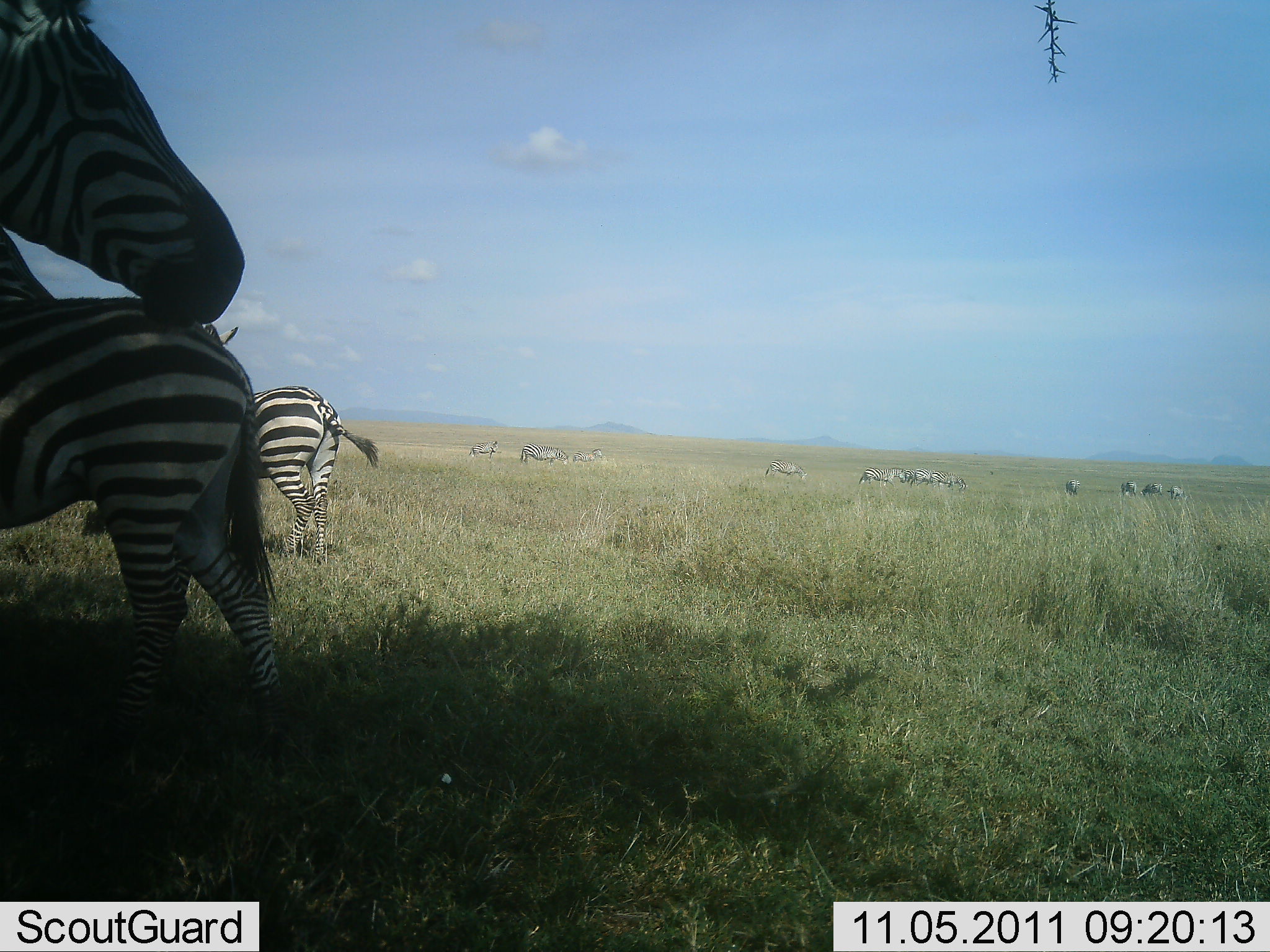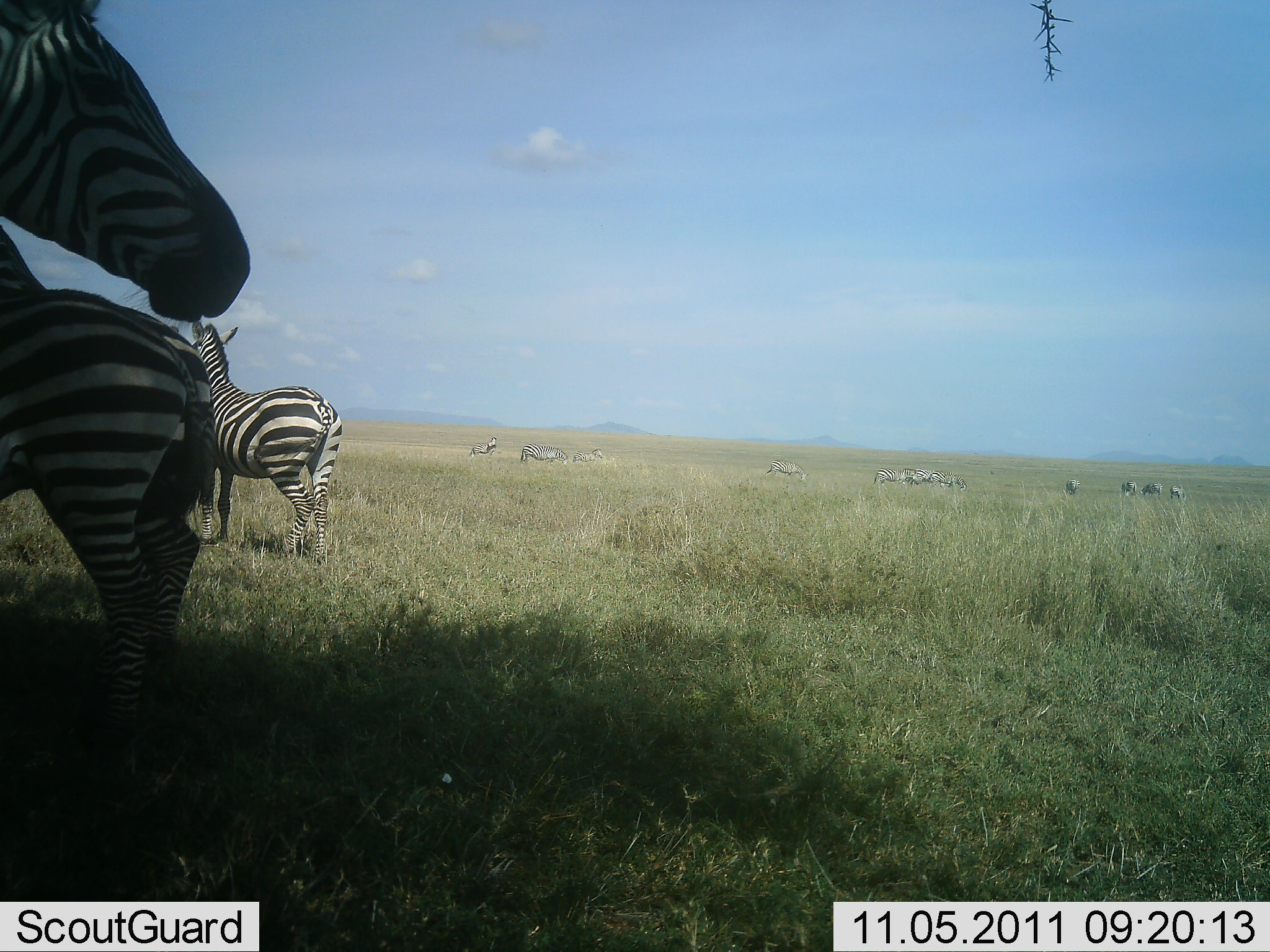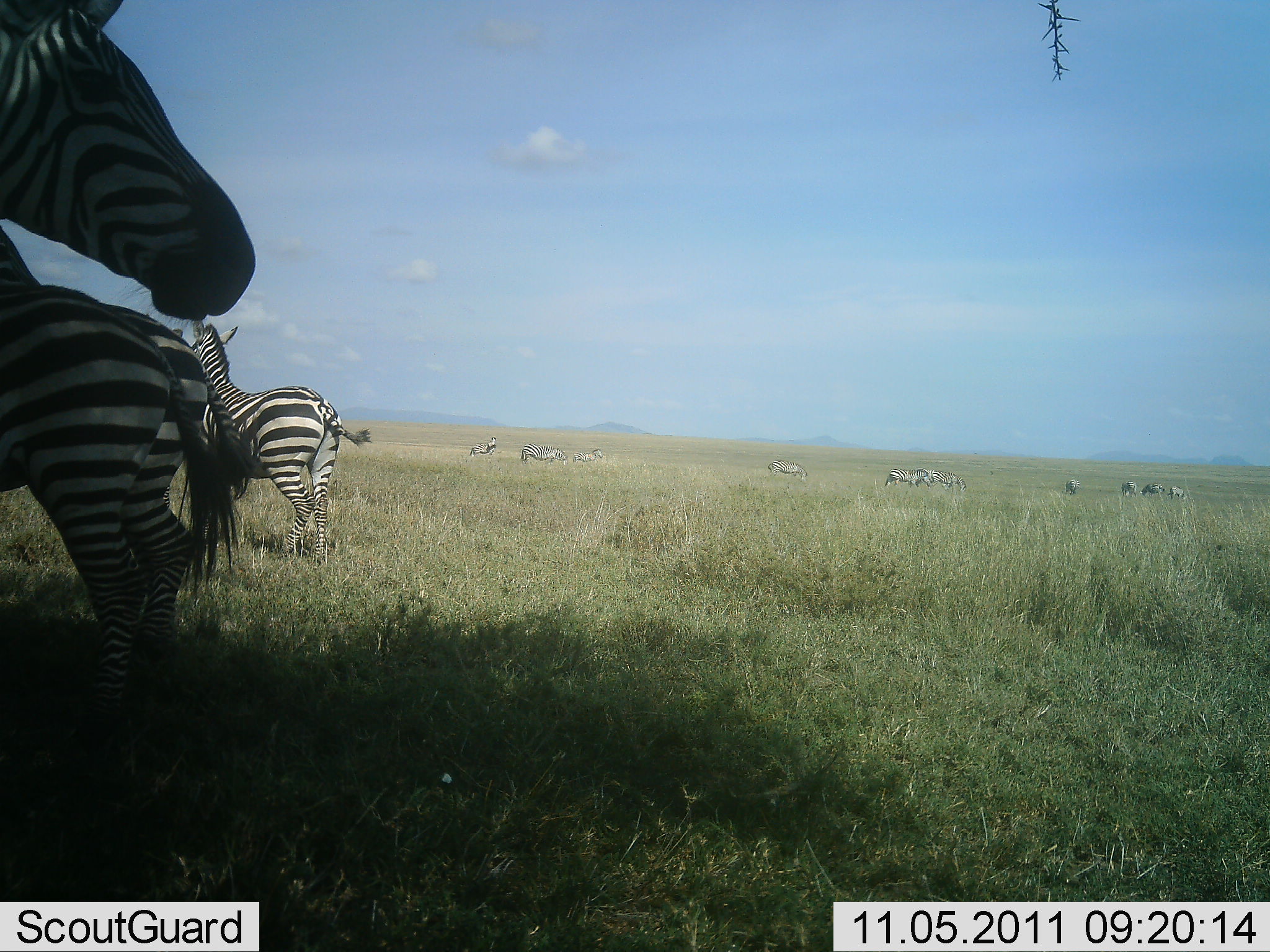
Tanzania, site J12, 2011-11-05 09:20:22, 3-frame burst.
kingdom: Animalia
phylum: Chordata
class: Mammalia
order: Perissodactyla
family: Equidae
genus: Equus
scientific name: Equus quagga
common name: plains zebra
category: zebra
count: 11-50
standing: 94%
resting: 12%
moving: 18%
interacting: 6%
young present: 0%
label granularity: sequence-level